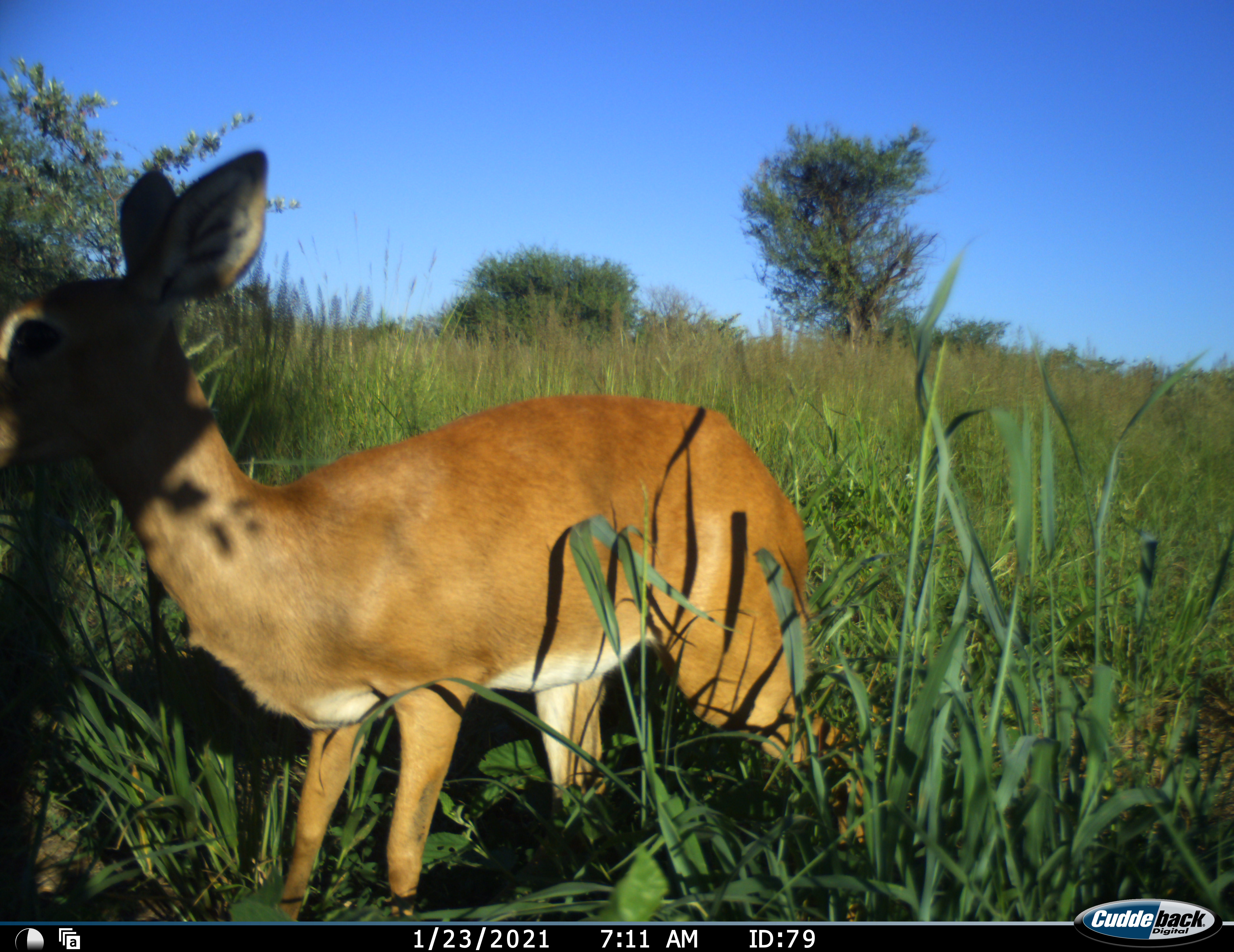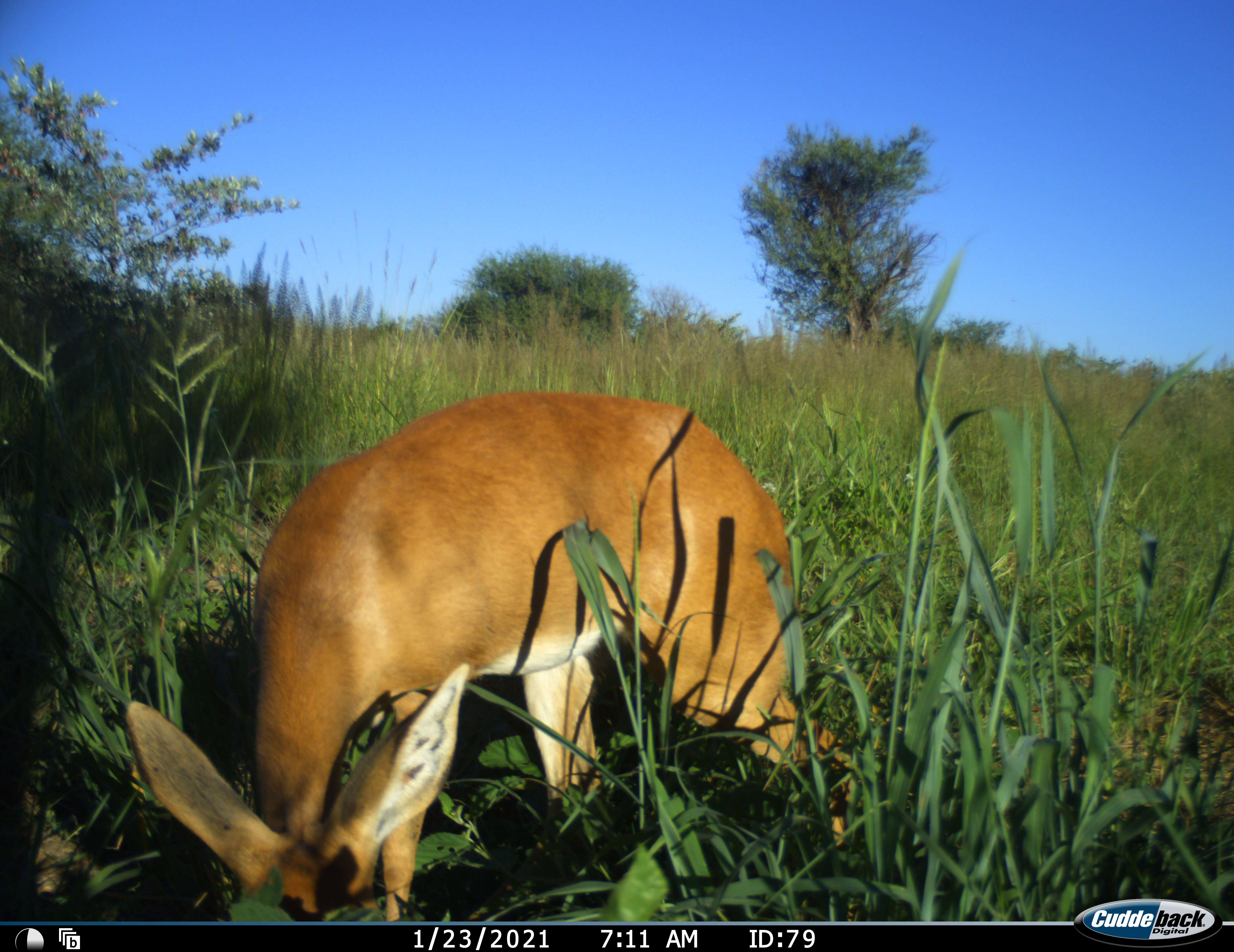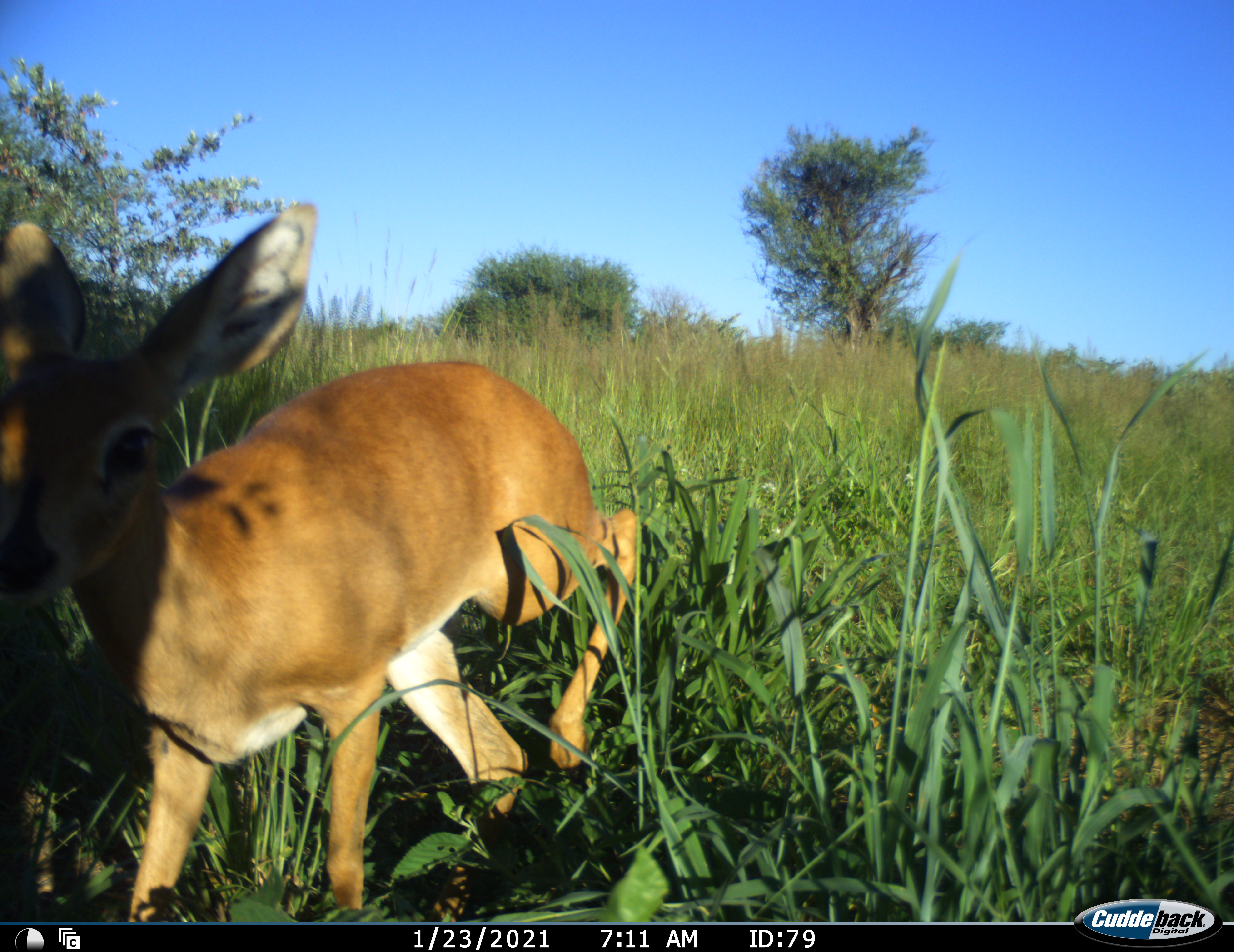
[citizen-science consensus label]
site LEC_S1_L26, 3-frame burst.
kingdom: Animalia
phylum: Chordata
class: Mammalia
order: Artiodactyla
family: Bovidae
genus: Raphicerus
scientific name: Raphicerus campestris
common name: steenbok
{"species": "steenbok (Raphicerus campestris)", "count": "1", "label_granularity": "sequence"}